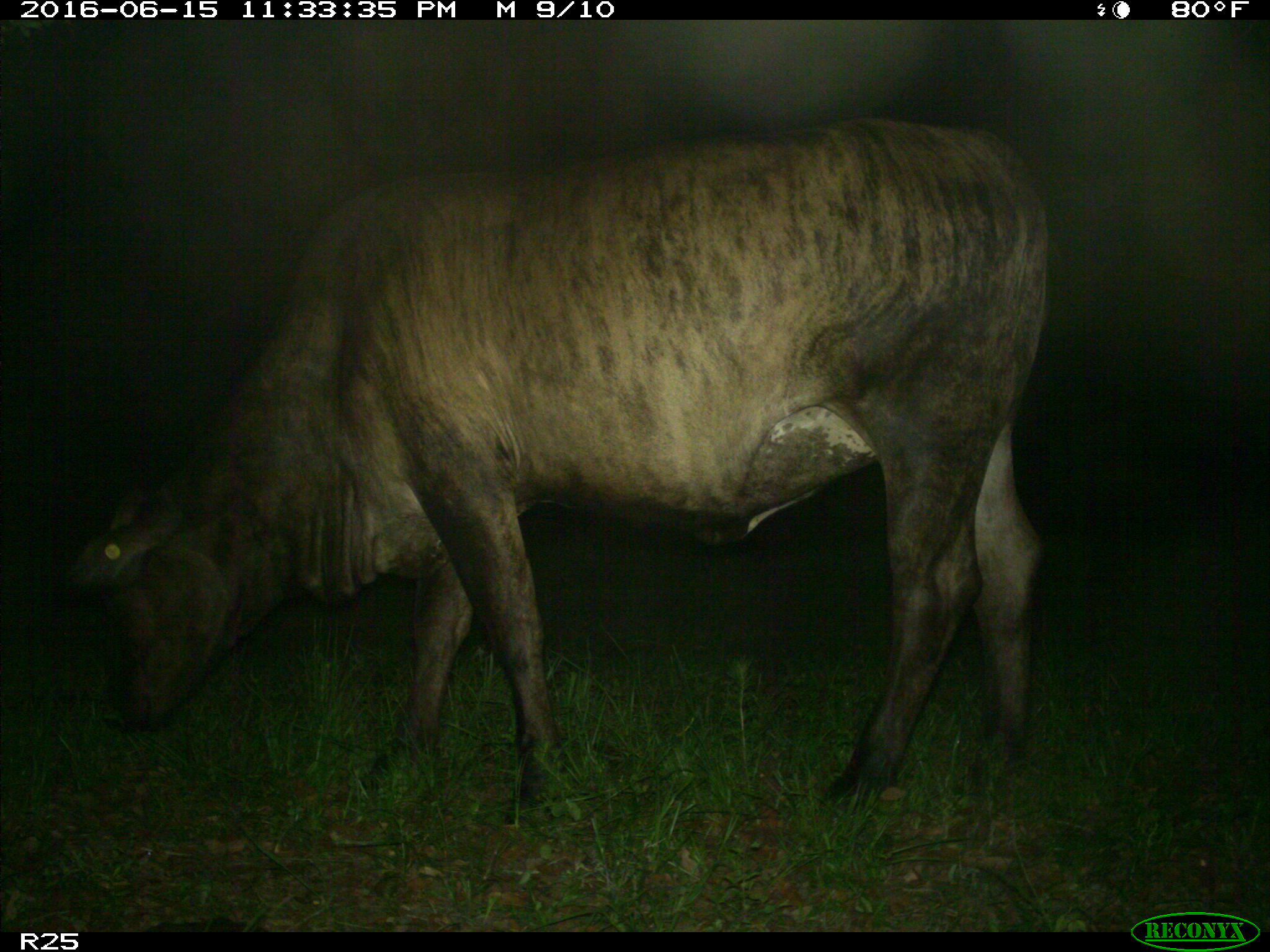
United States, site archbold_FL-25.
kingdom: Animalia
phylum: Chordata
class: Mammalia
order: Artiodactyla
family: Bovidae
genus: Bos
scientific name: Bos taurus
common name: domestic cow